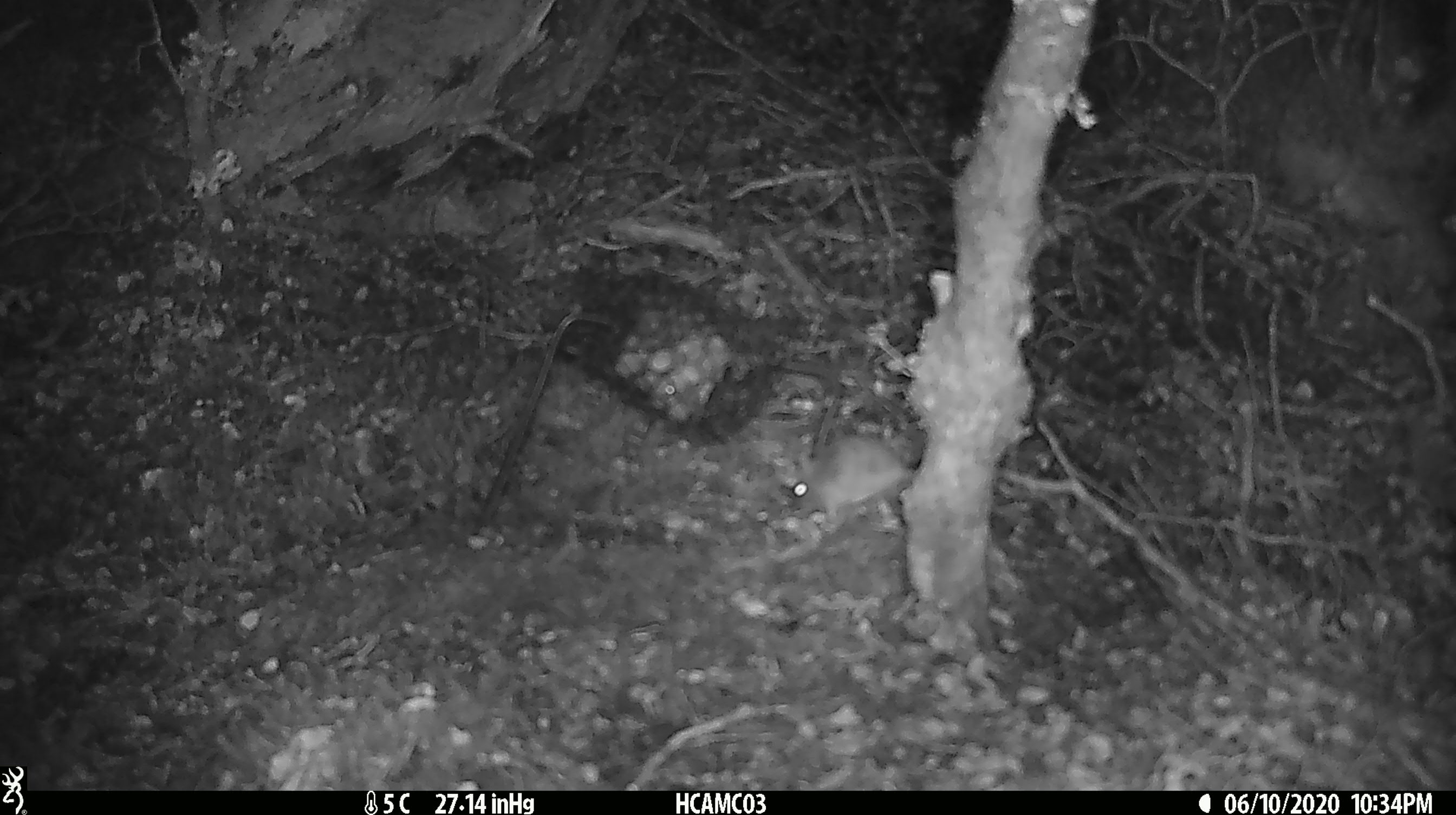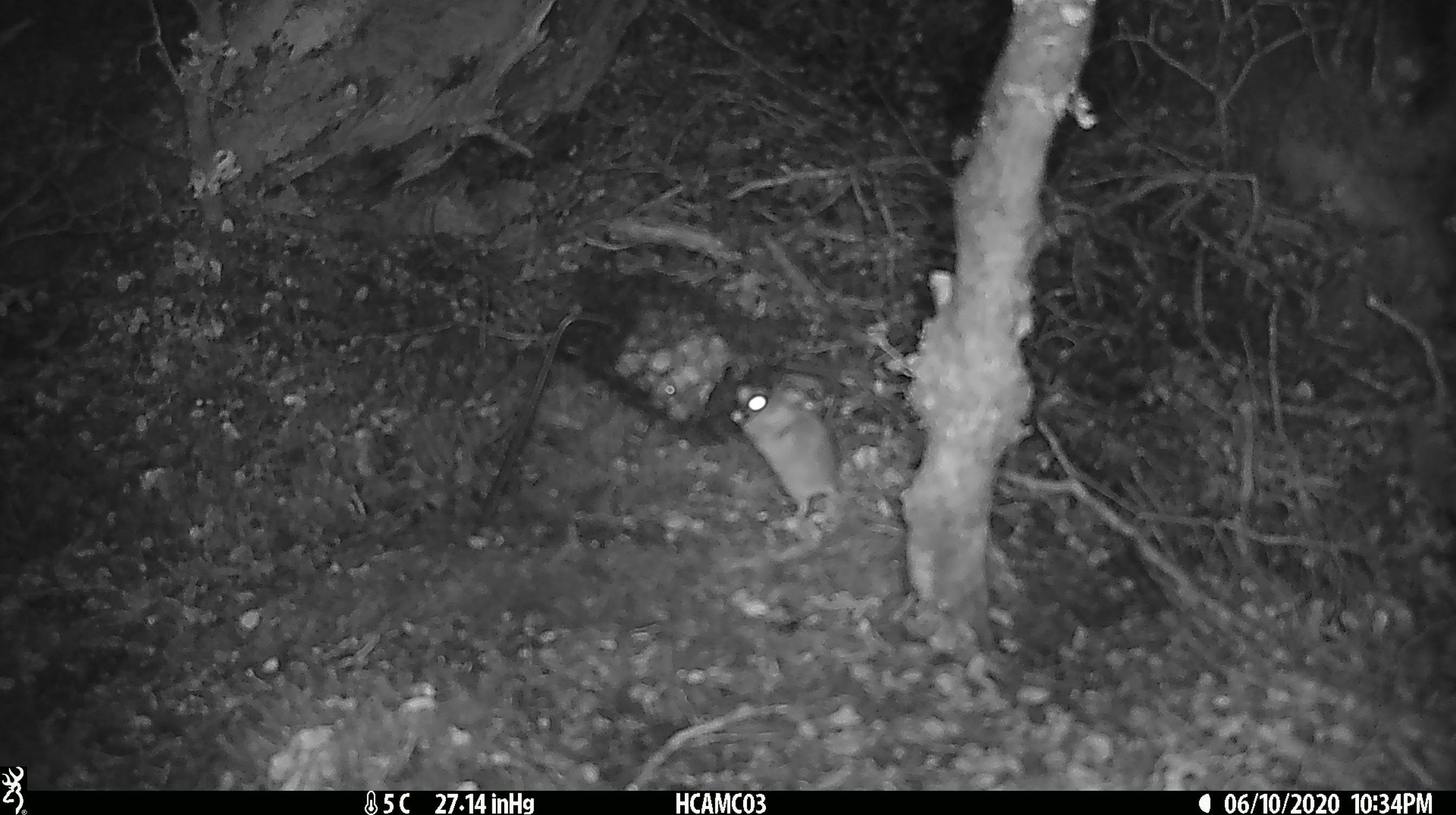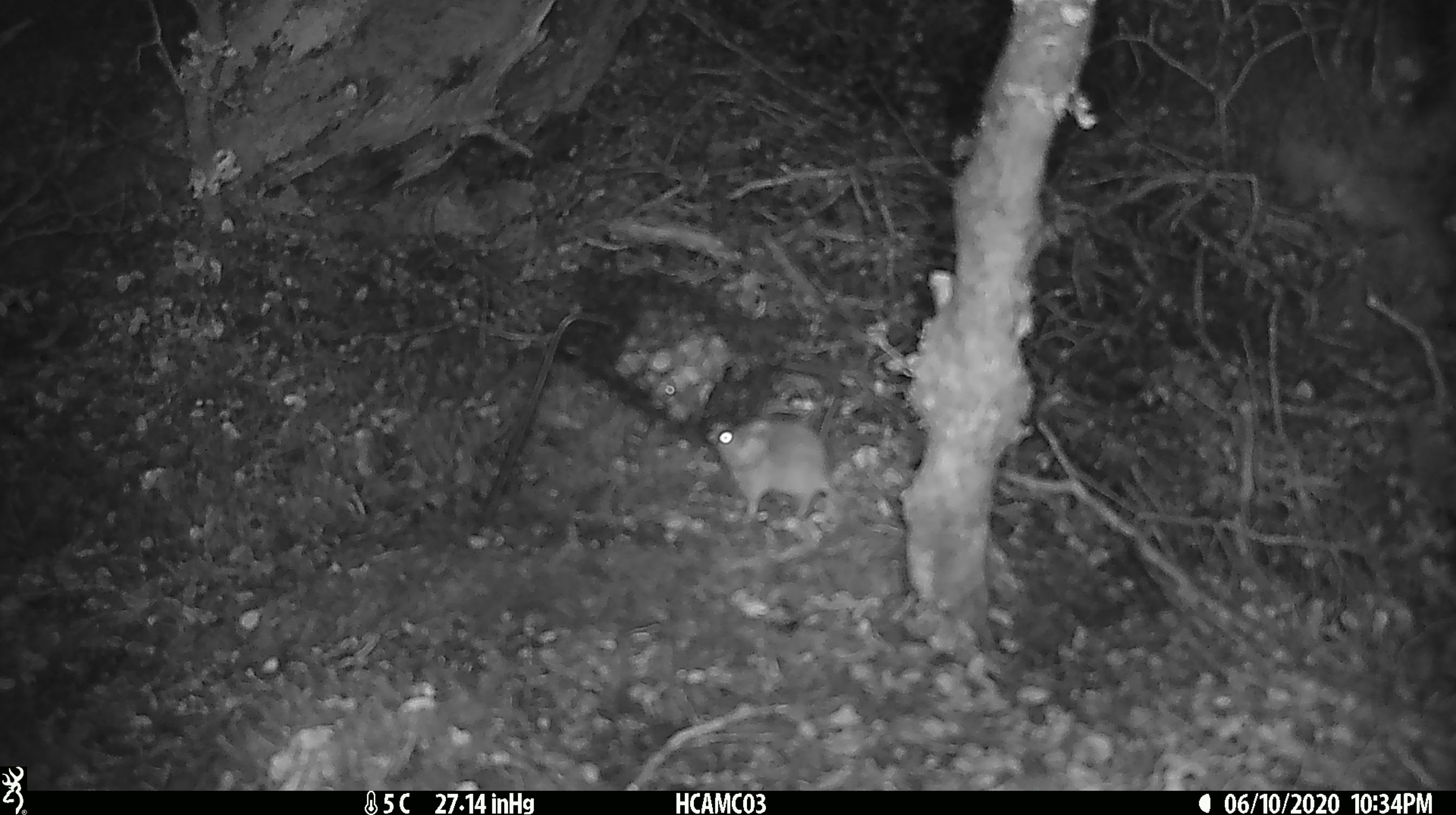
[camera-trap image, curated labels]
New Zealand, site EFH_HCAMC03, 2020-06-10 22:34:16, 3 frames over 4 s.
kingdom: Animalia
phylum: Chordata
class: Mammalia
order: Rodentia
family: Muridae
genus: Mus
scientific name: Mus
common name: mouse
Mouse (Mus).